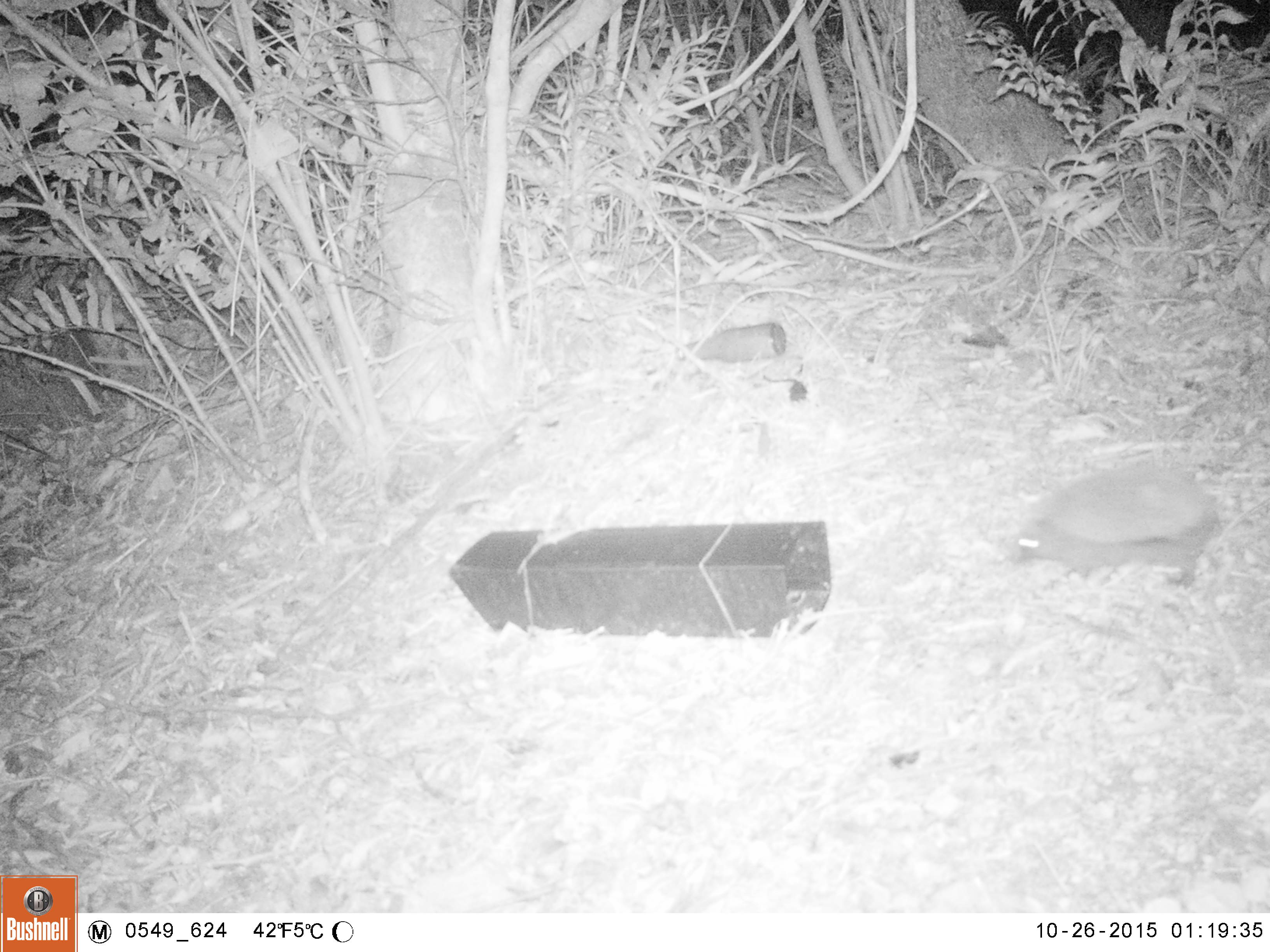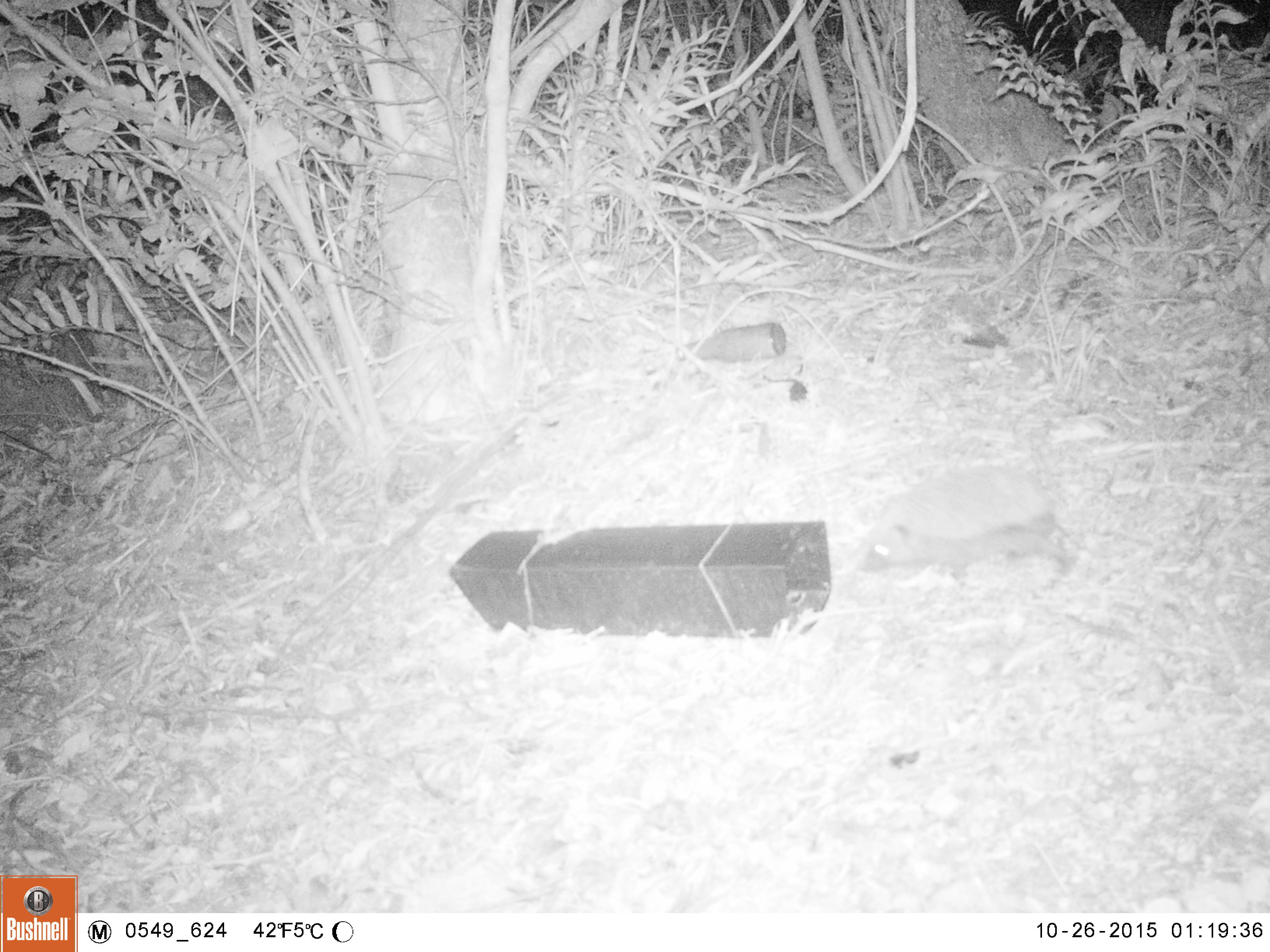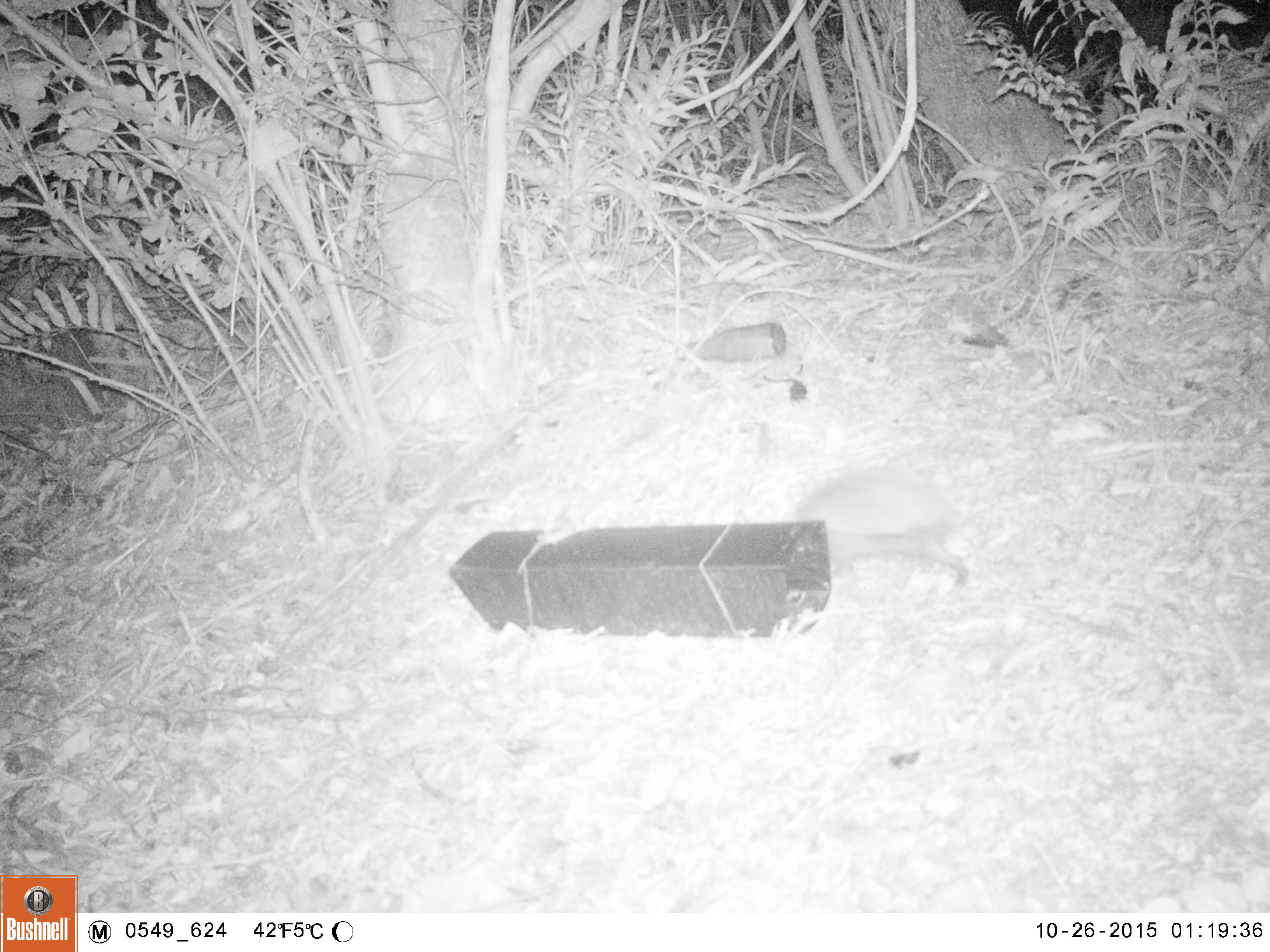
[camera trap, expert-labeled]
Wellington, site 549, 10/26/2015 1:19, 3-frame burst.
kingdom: Animalia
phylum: Chordata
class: Mammalia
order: Eulipotyphla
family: Erinaceidae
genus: Erinaceus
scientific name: Erinaceus europaeus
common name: hedgehog